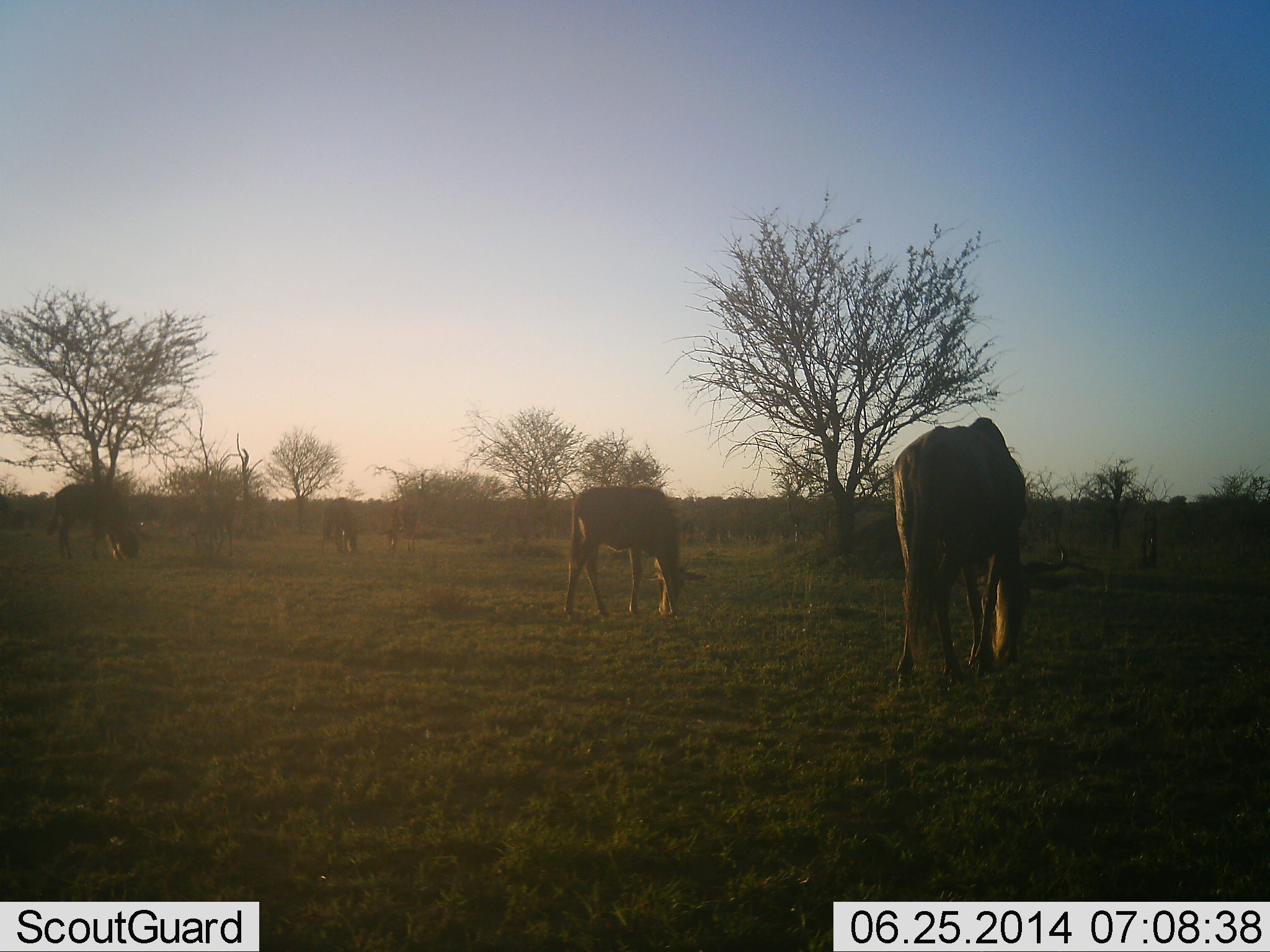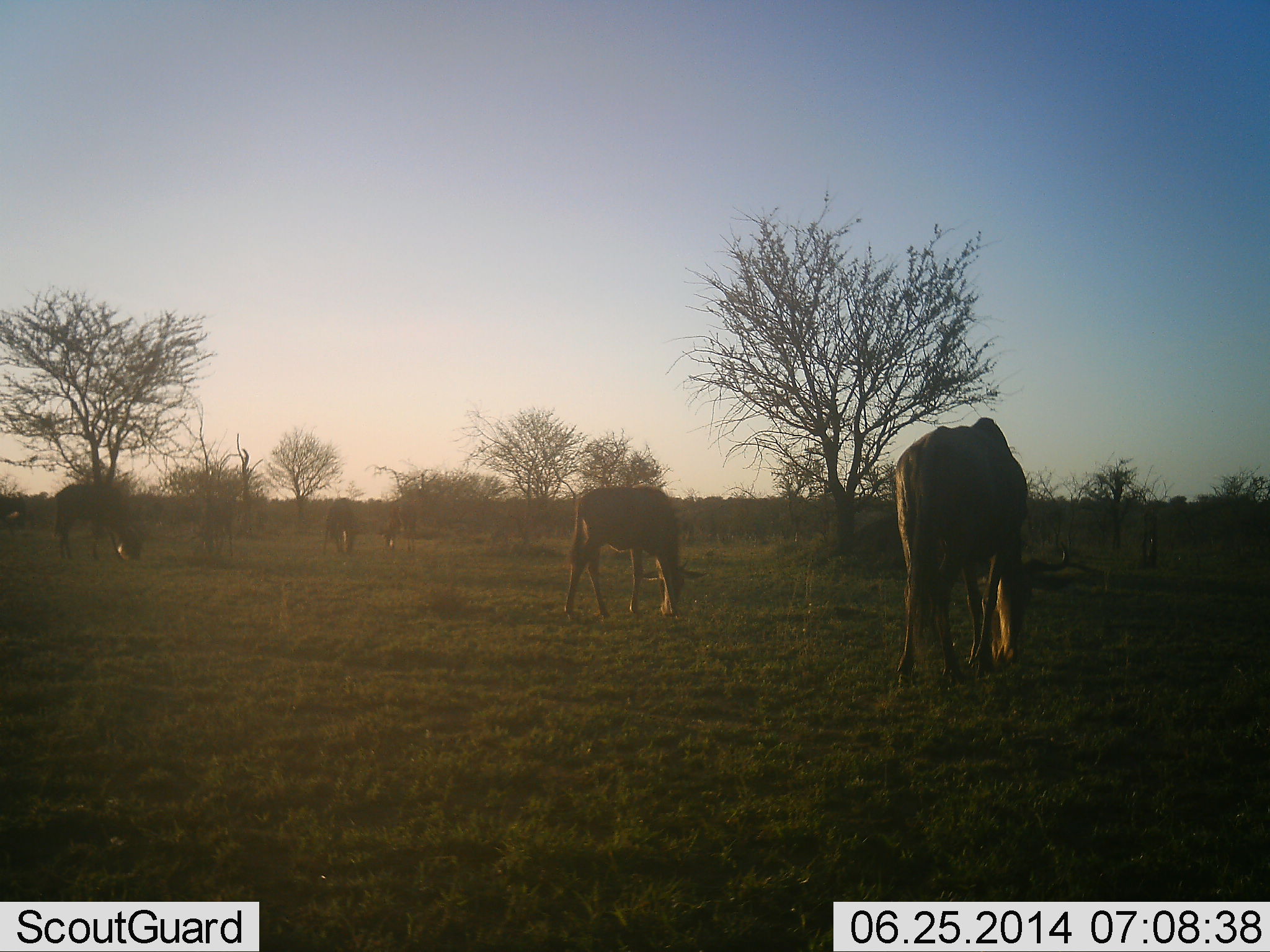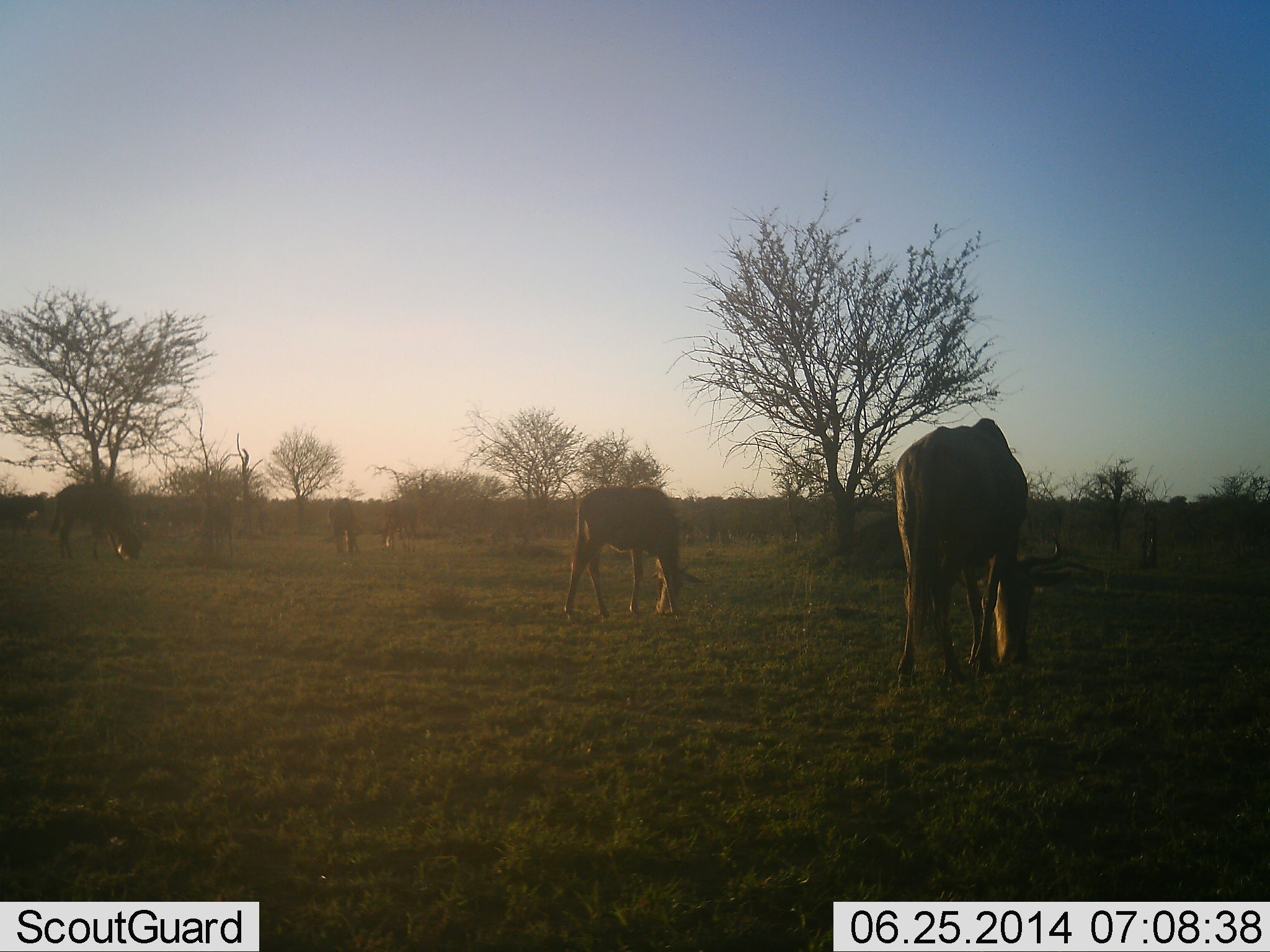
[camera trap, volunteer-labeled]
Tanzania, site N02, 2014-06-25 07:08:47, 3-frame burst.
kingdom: Animalia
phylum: Chordata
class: Mammalia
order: Artiodactyla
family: Bovidae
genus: Connochaetes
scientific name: Connochaetes taurinus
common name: blue wildebeest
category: wildebeest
Wildebeest (blue wildebeest) (Connochaetes taurinus), count 5. Behavior (volunteer vote fractions): standing 0%, resting 0%, moving 0%, interacting 0%. Young present (vote fraction): 0%. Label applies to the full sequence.